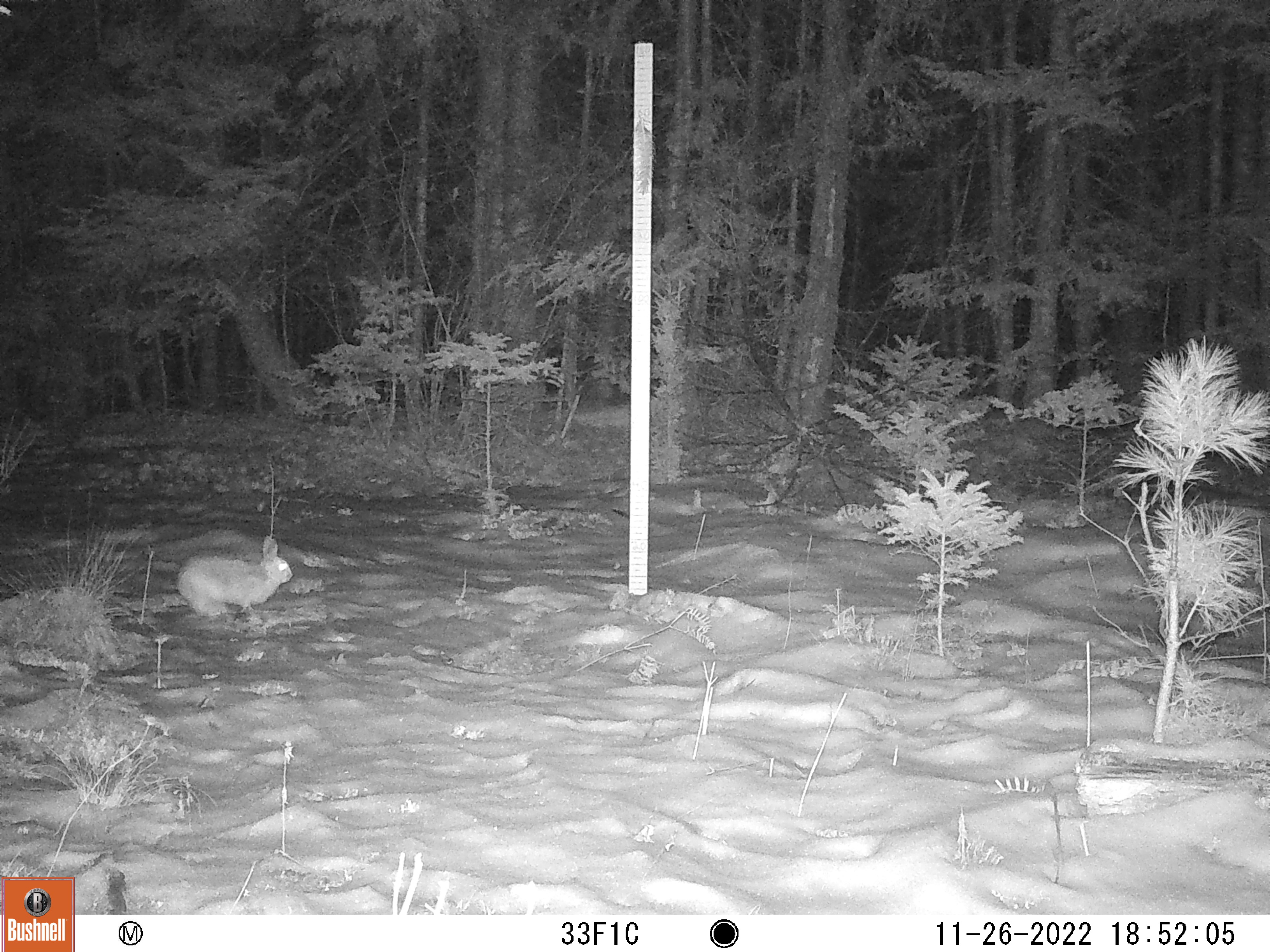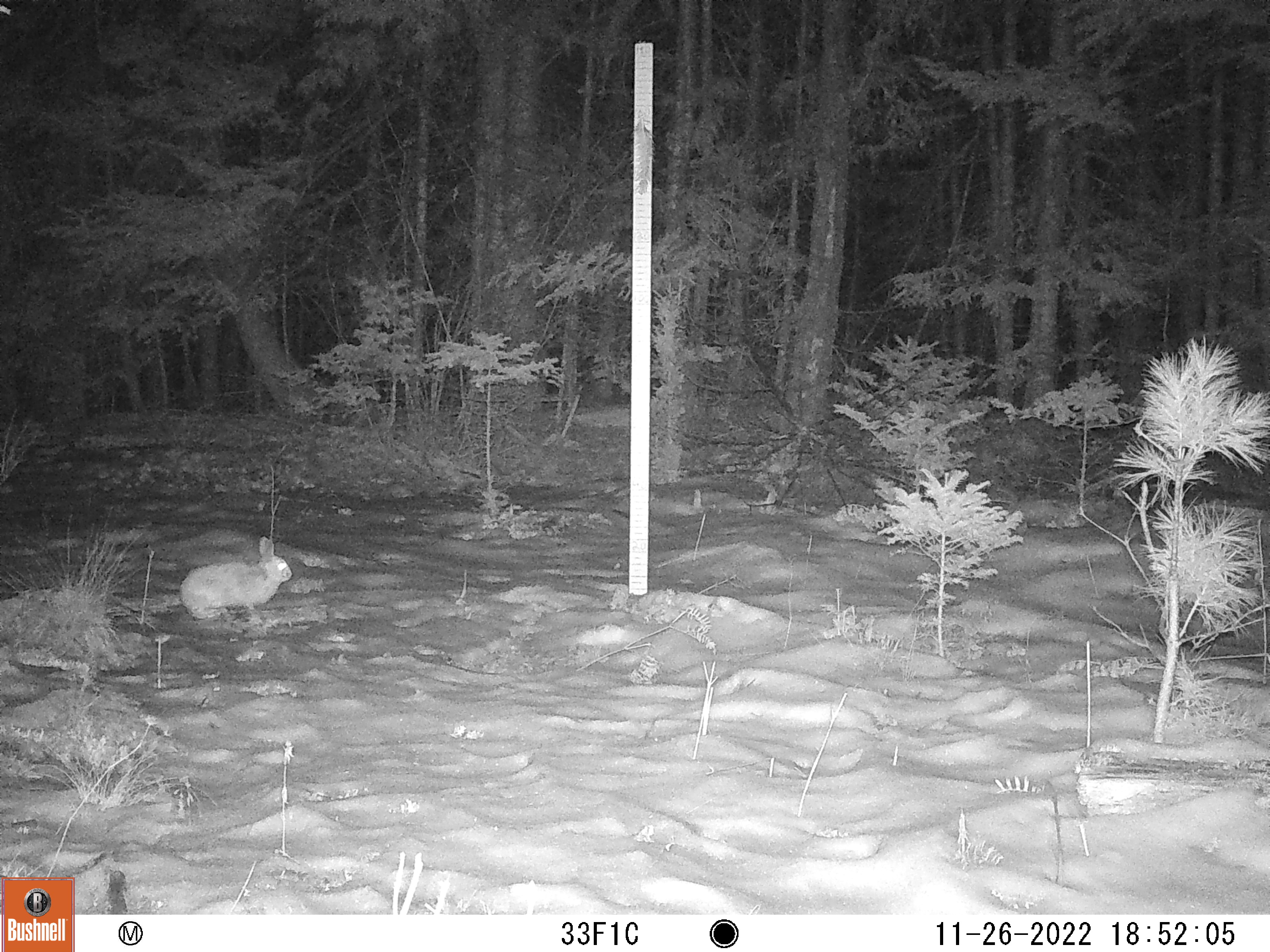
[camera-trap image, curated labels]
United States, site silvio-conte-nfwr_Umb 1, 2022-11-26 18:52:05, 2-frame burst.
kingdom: Animalia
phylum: Chordata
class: Mammalia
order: Lagomorpha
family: Leporidae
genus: Lepus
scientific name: Lepus americanus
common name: snowshoe hare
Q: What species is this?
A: Snowshoe hare (Lepus americanus).